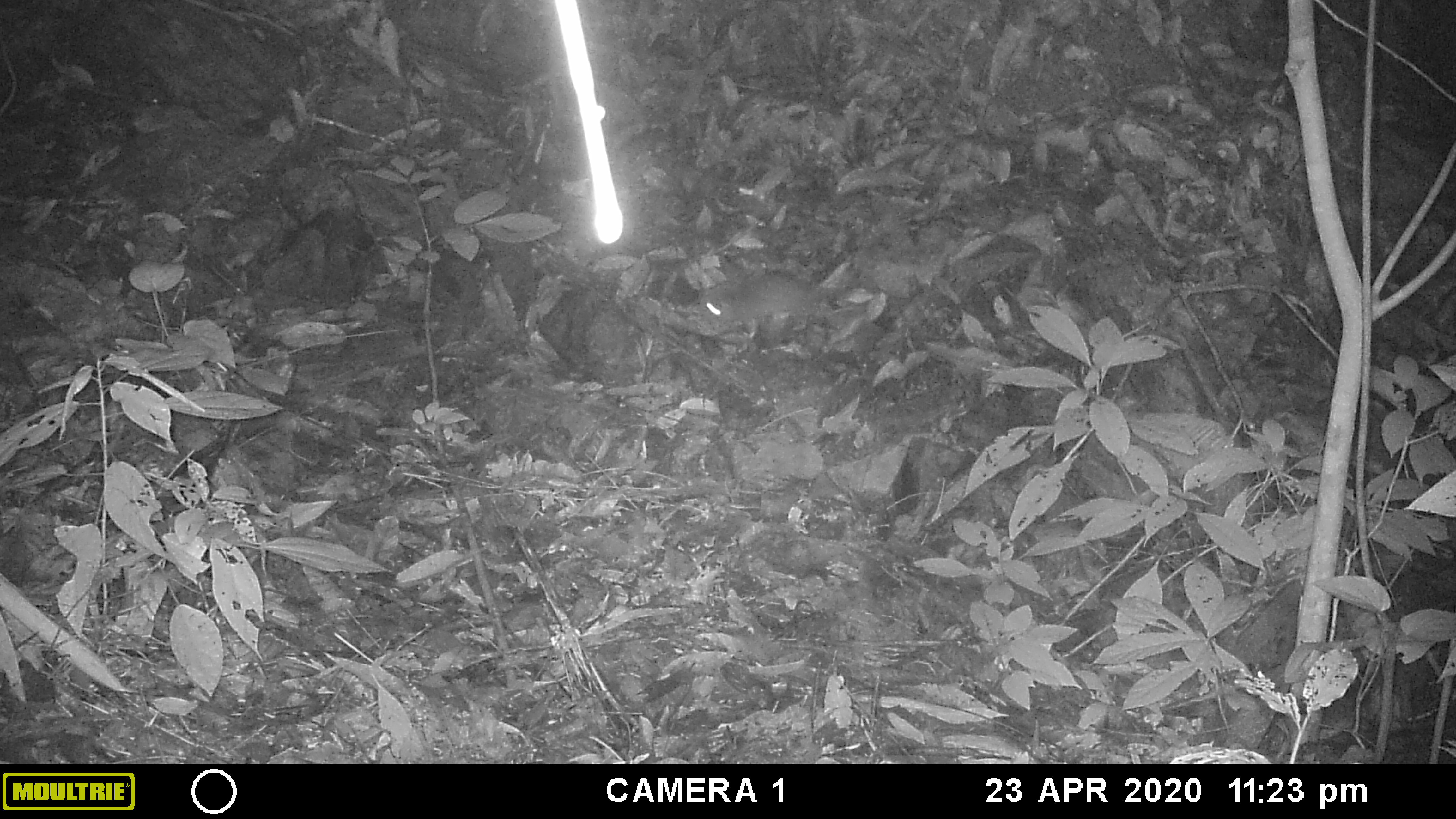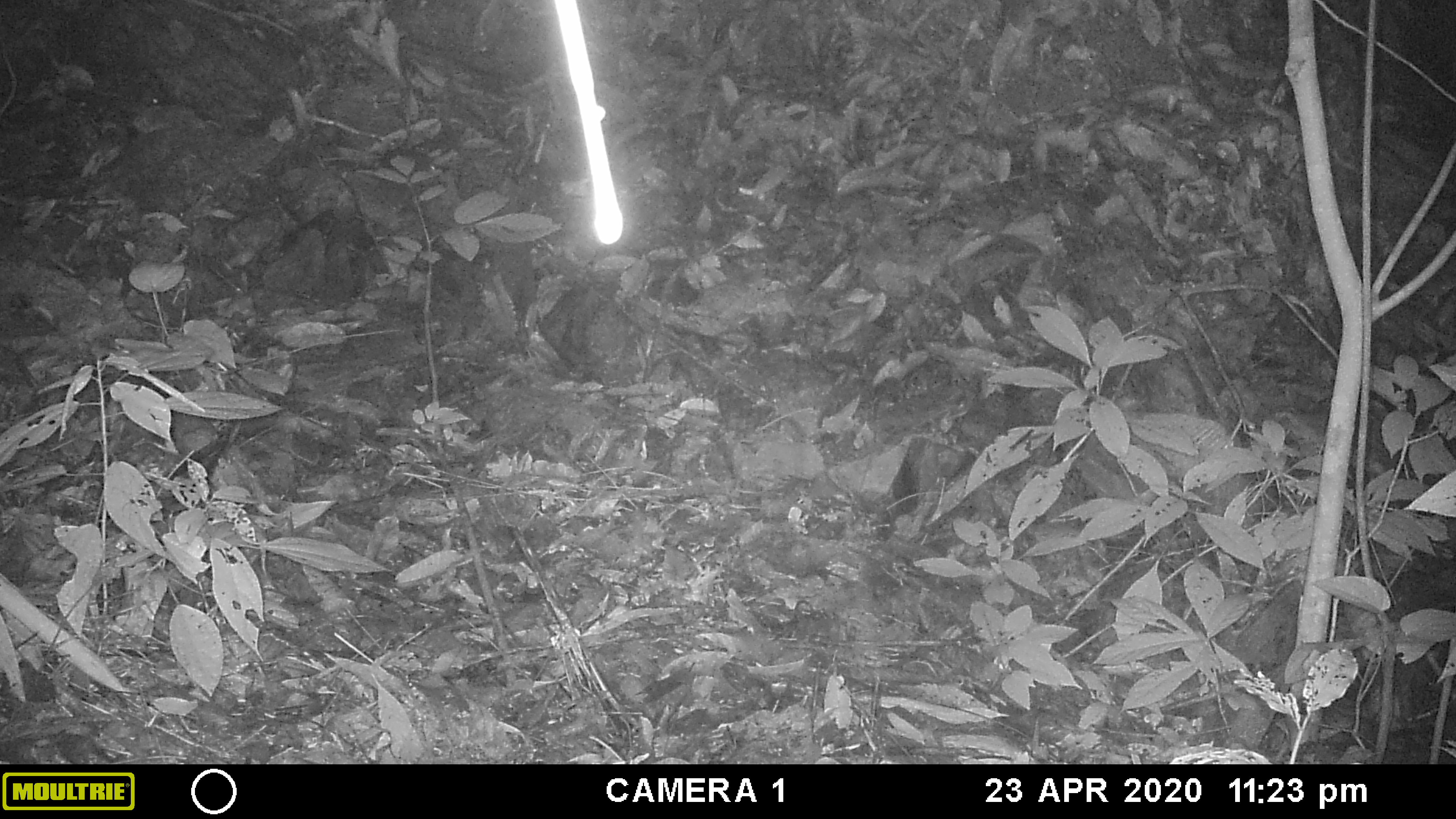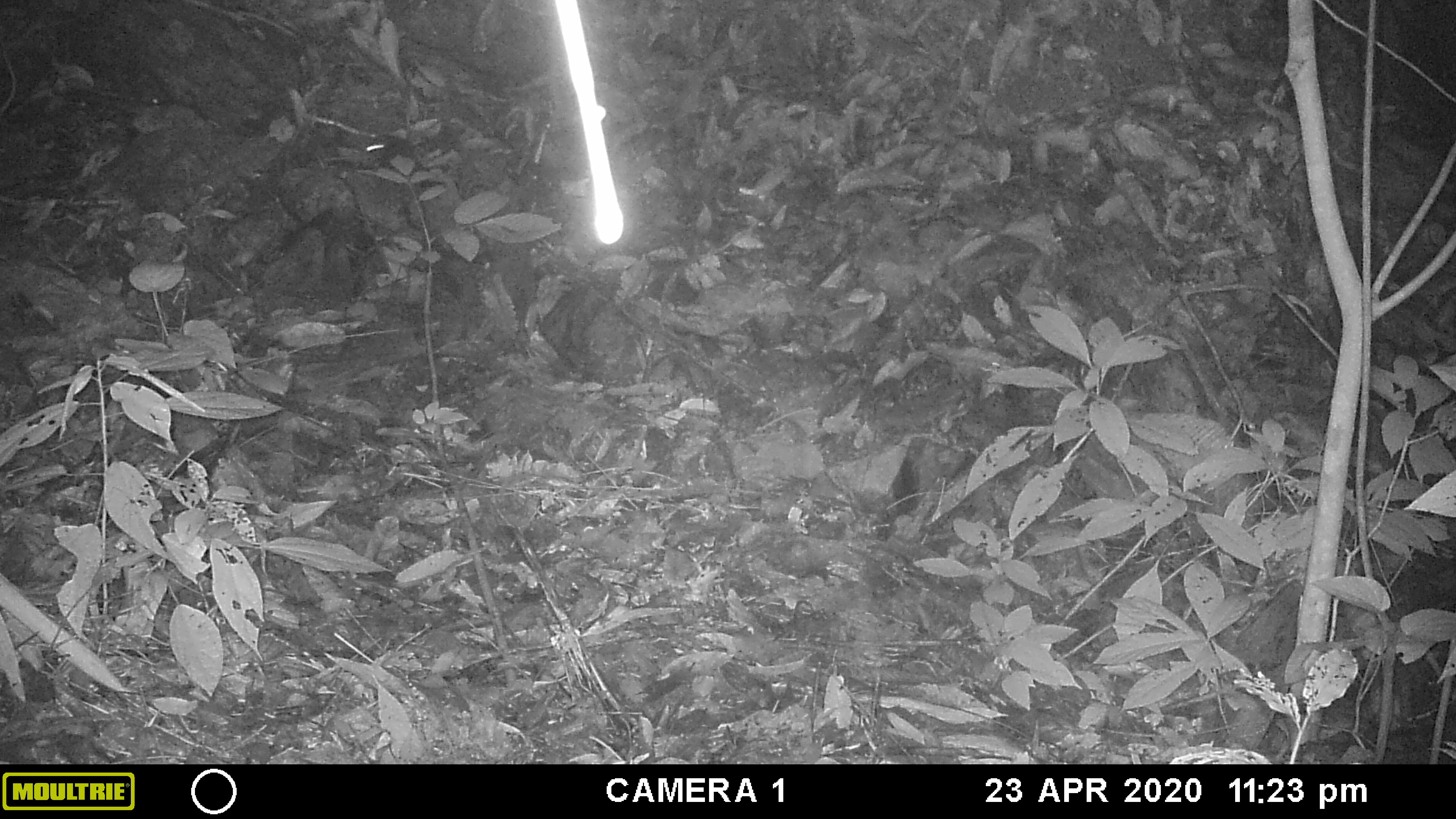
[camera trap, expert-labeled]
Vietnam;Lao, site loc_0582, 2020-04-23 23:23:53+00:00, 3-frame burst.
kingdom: Animalia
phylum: Chordata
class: Mammalia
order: Rodentia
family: Muridae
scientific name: Muridae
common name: old-world mice and rats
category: unidentified murid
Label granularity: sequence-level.